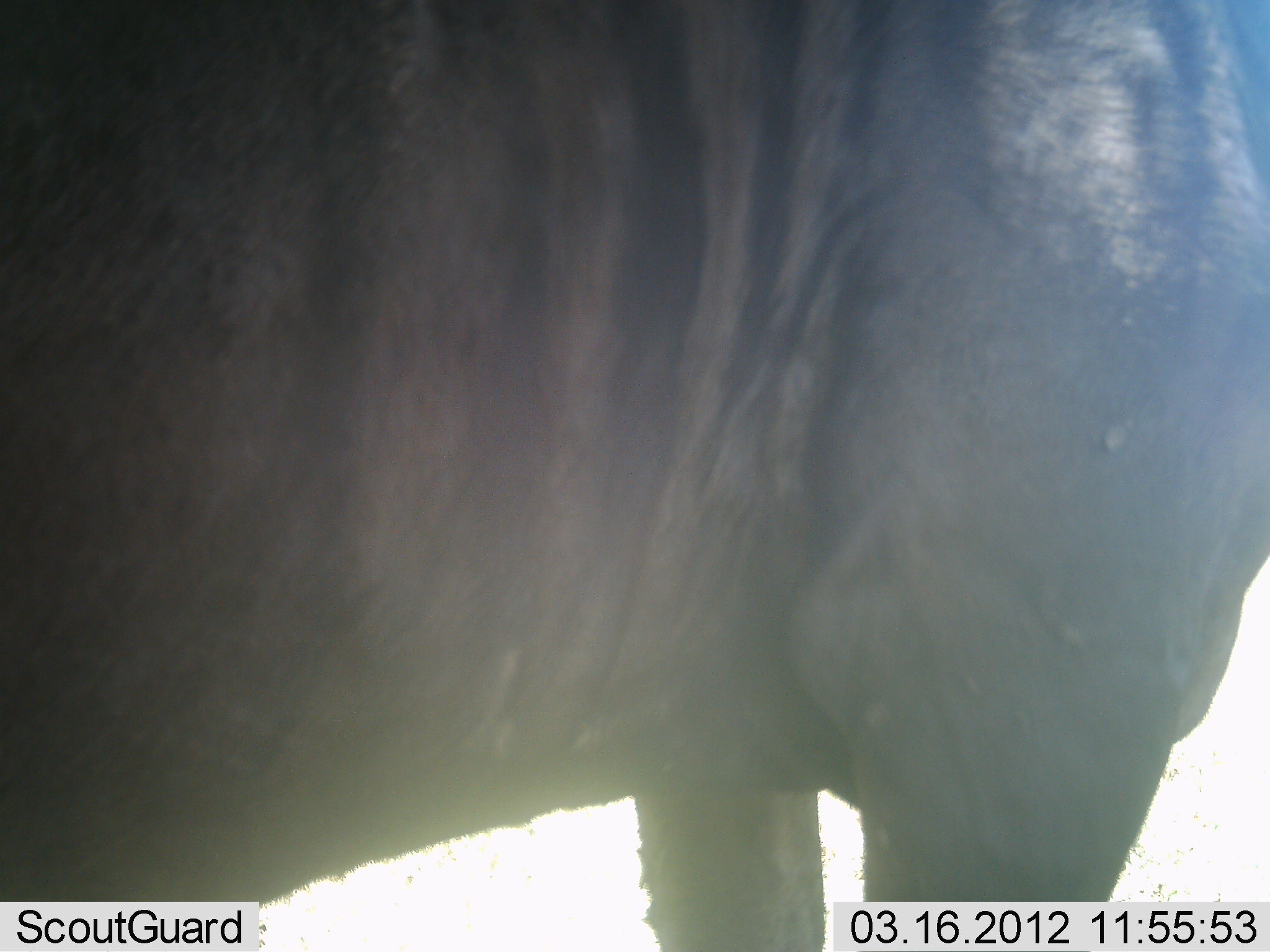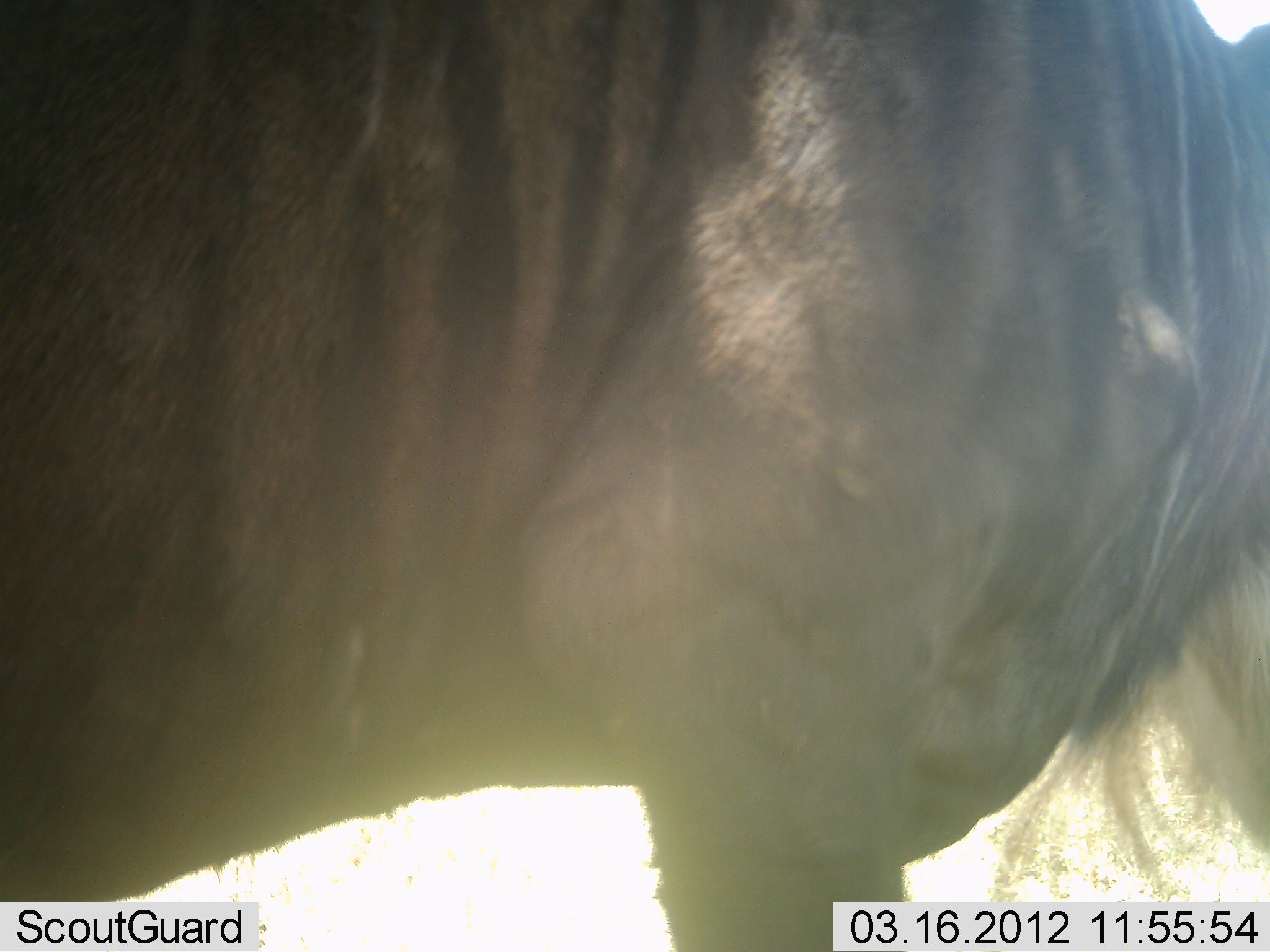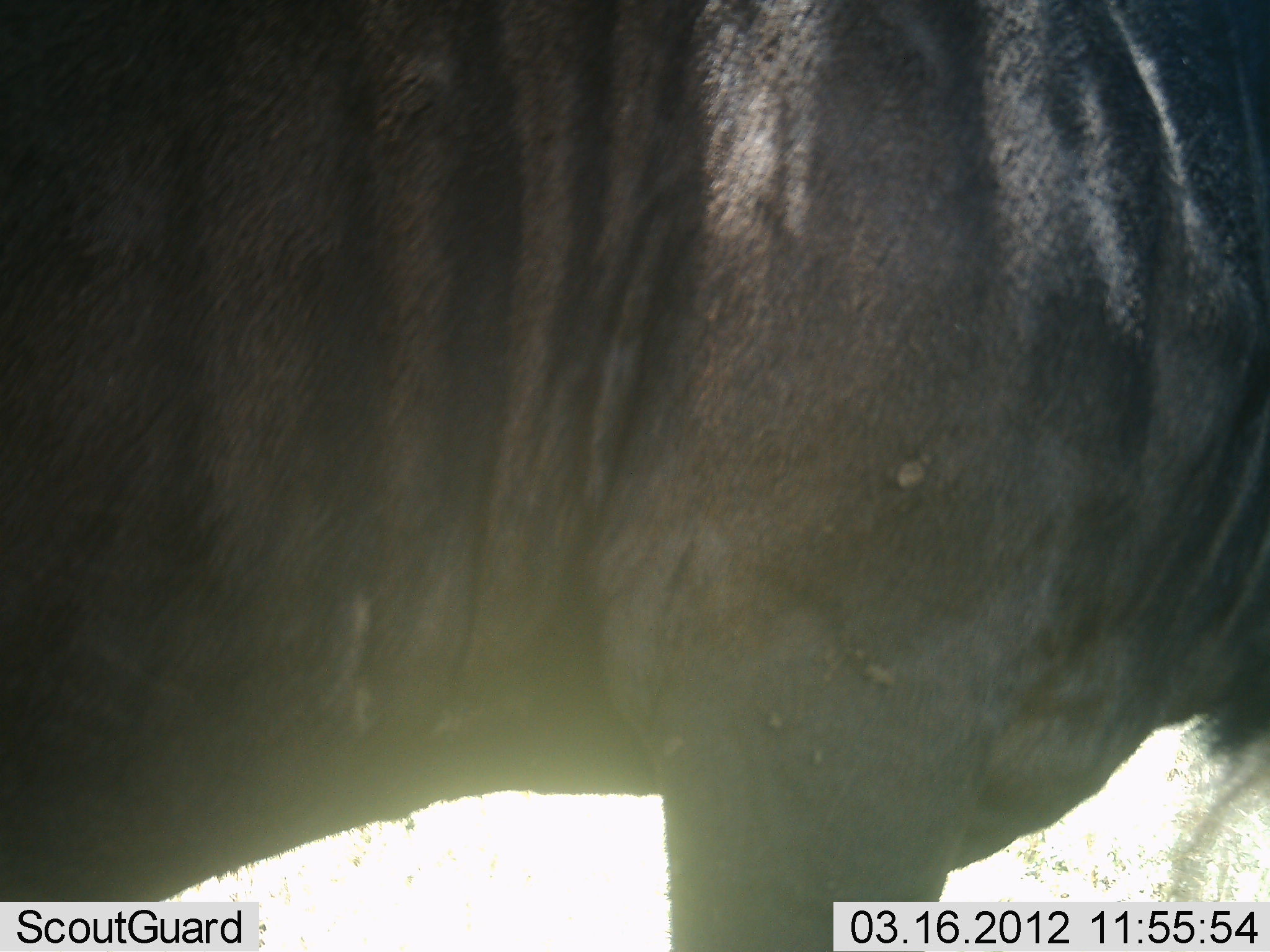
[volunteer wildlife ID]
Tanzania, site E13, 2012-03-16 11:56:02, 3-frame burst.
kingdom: Animalia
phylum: Chordata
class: Mammalia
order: Artiodactyla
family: Bovidae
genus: Connochaetes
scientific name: Connochaetes taurinus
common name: blue wildebeest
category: wildebeest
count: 1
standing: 78%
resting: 6%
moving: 11%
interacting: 0%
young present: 0%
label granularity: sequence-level